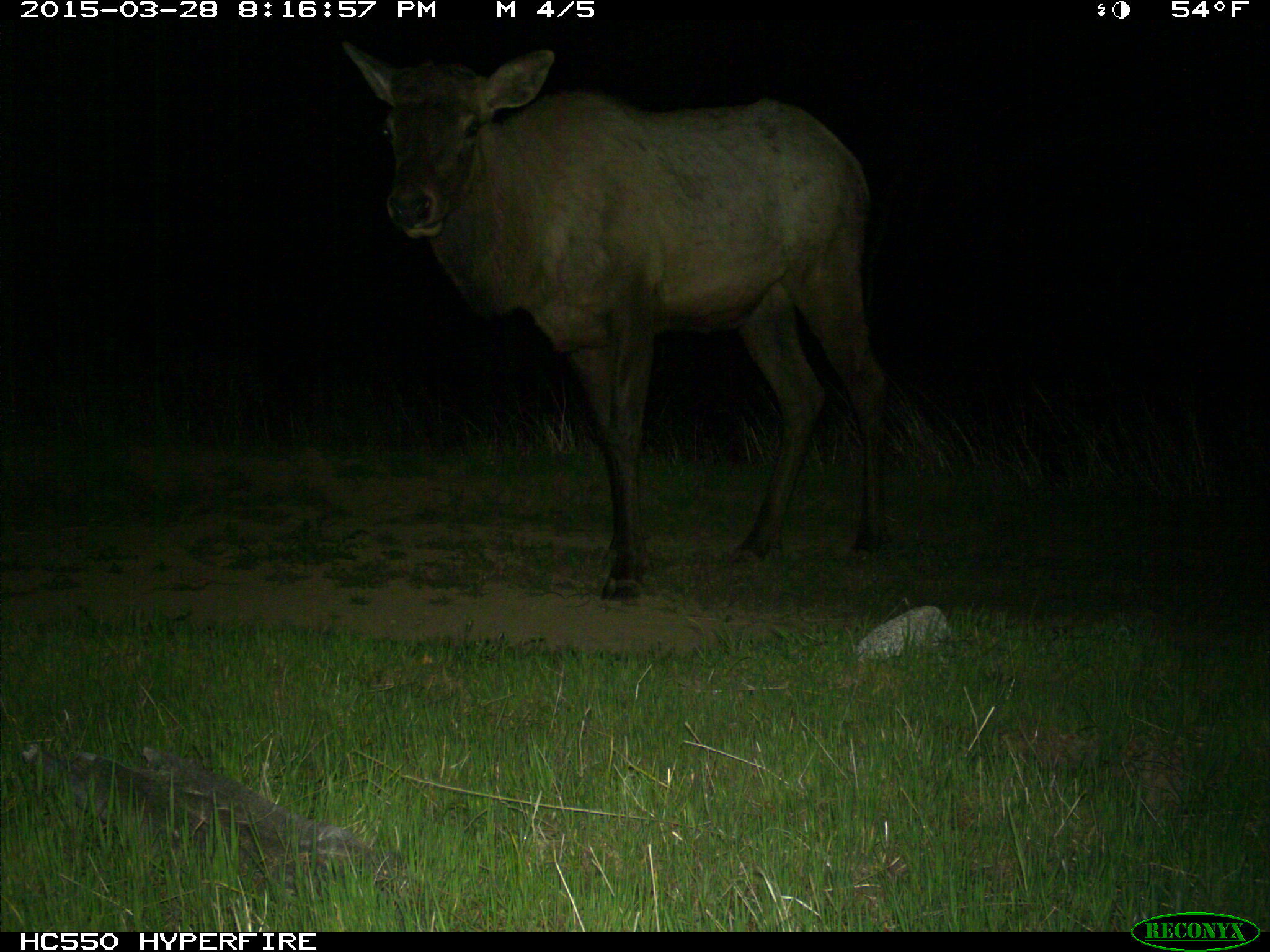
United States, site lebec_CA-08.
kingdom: Animalia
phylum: Chordata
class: Mammalia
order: Artiodactyla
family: Cervidae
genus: Cervus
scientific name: Cervus canadensis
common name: elk